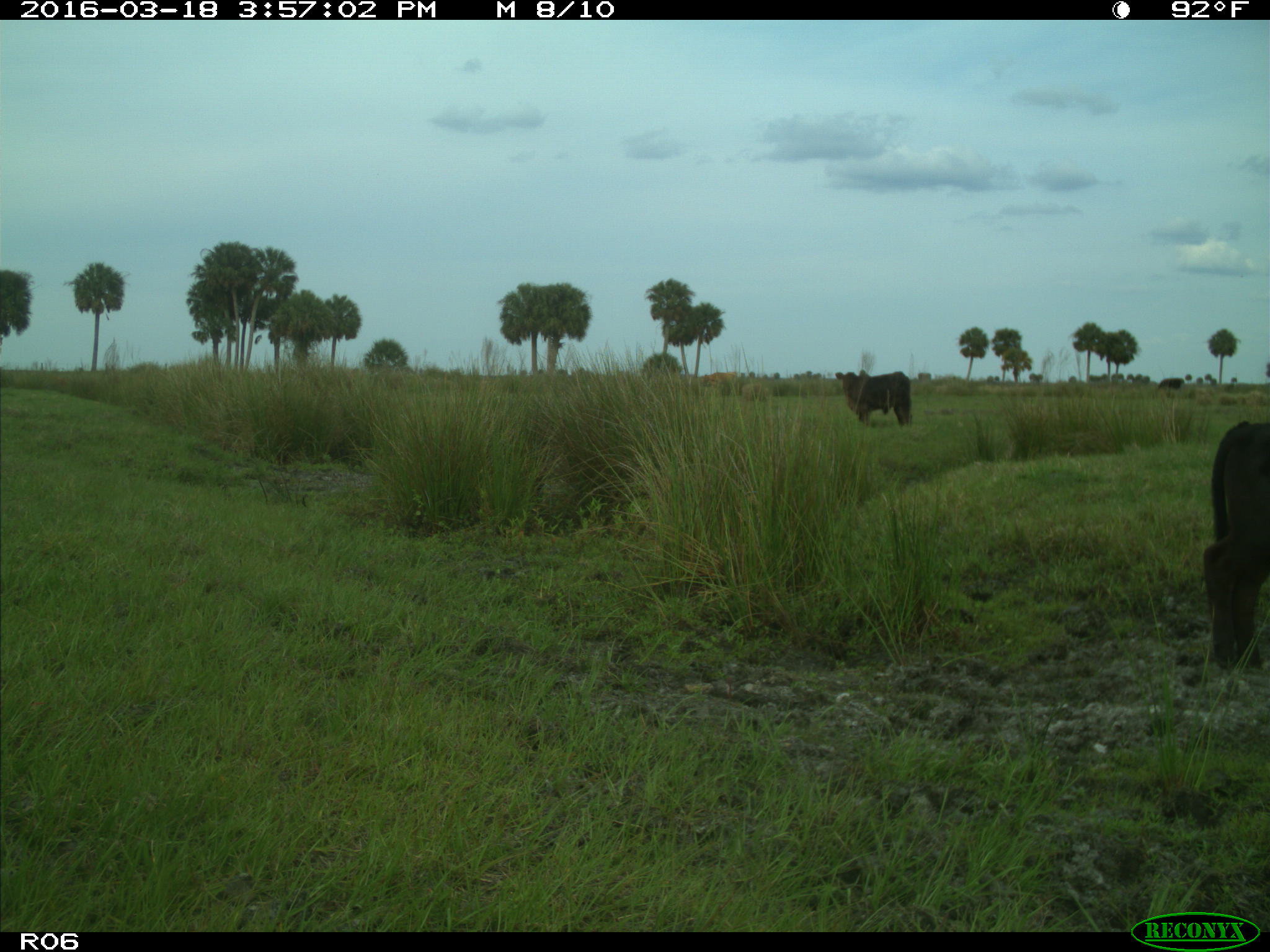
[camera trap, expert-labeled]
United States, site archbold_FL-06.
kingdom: Animalia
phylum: Chordata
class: Mammalia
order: Artiodactyla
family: Bovidae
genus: Bos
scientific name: Bos taurus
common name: domestic cow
Bos taurus (domestic cow).